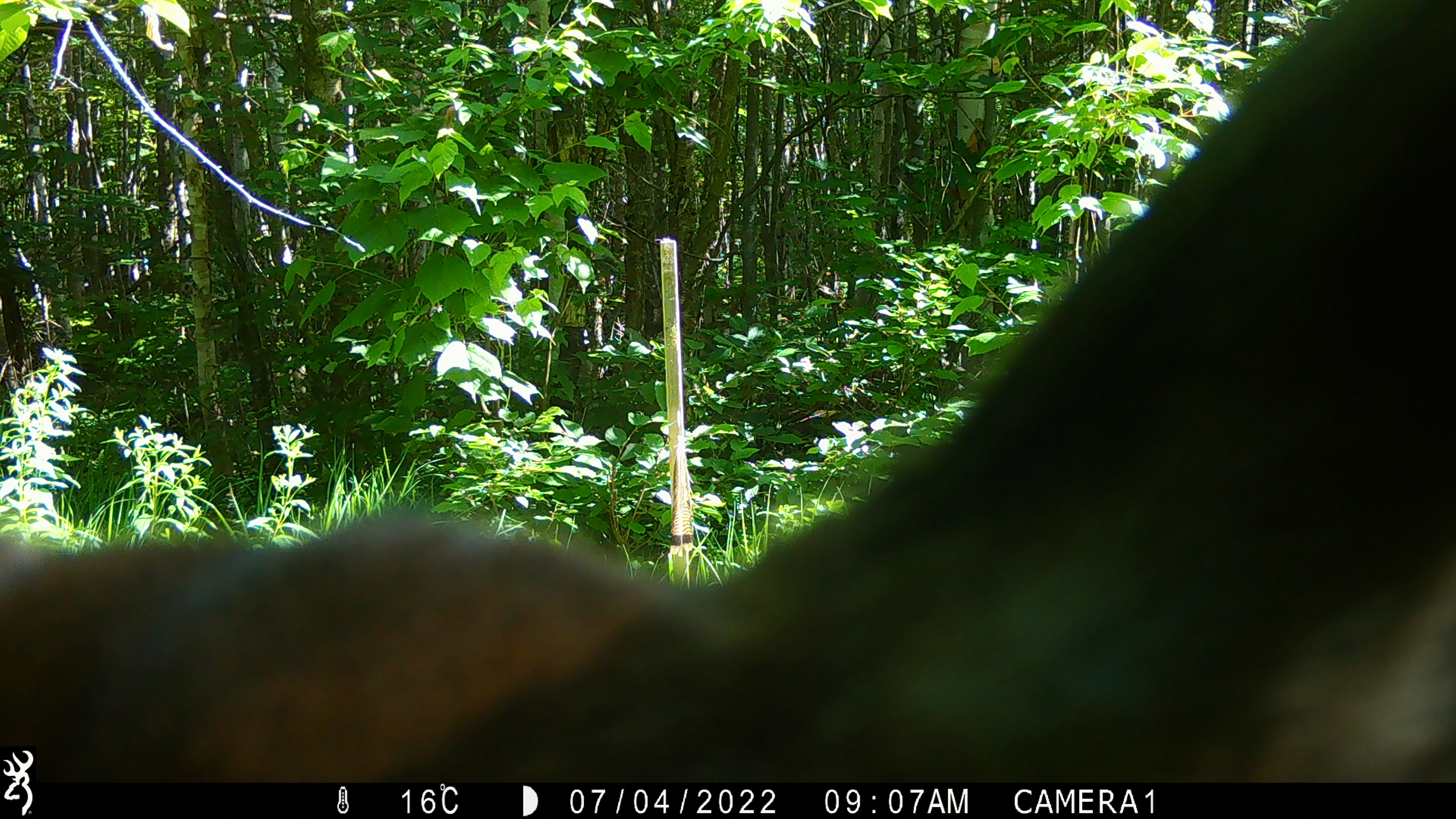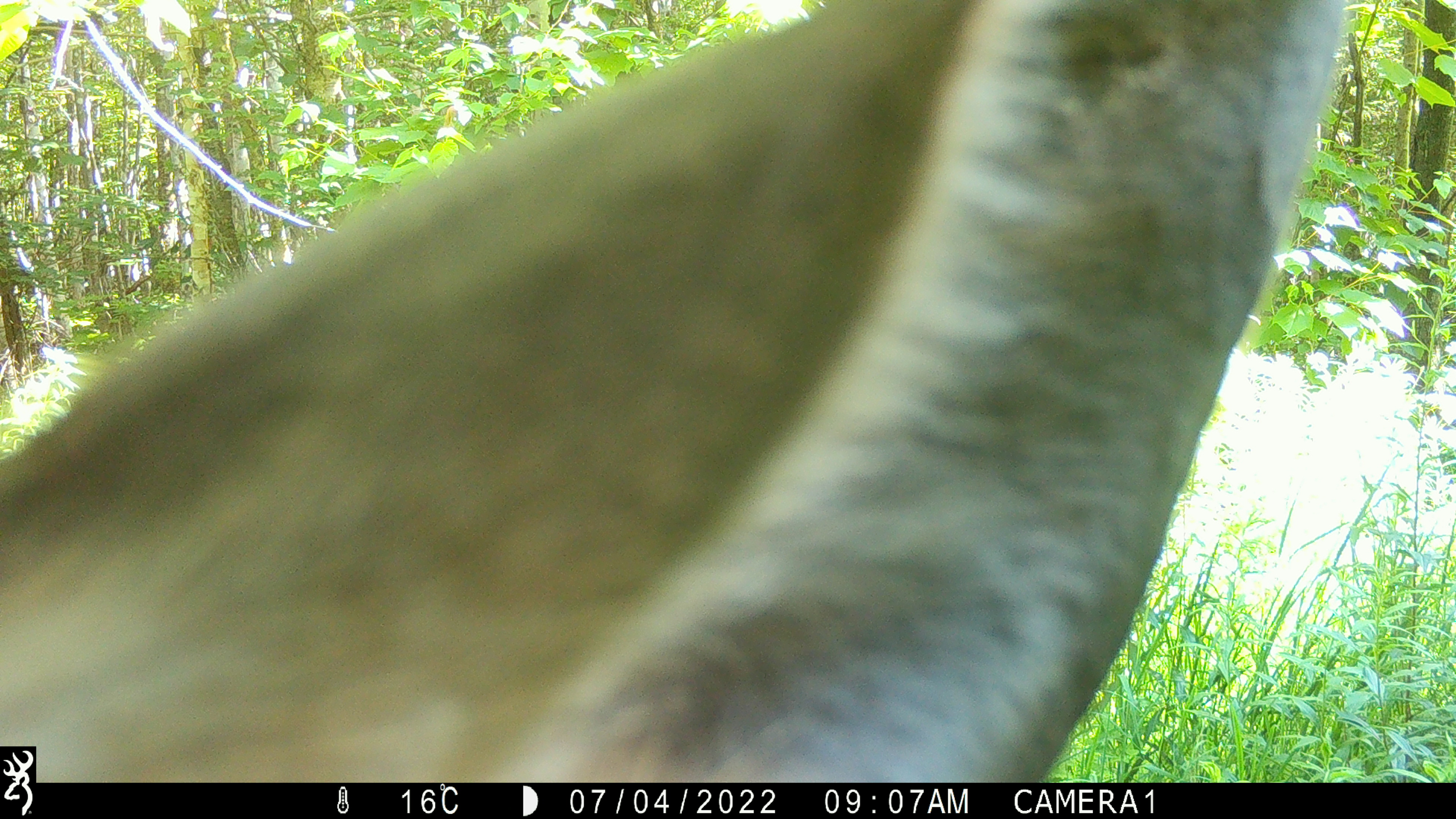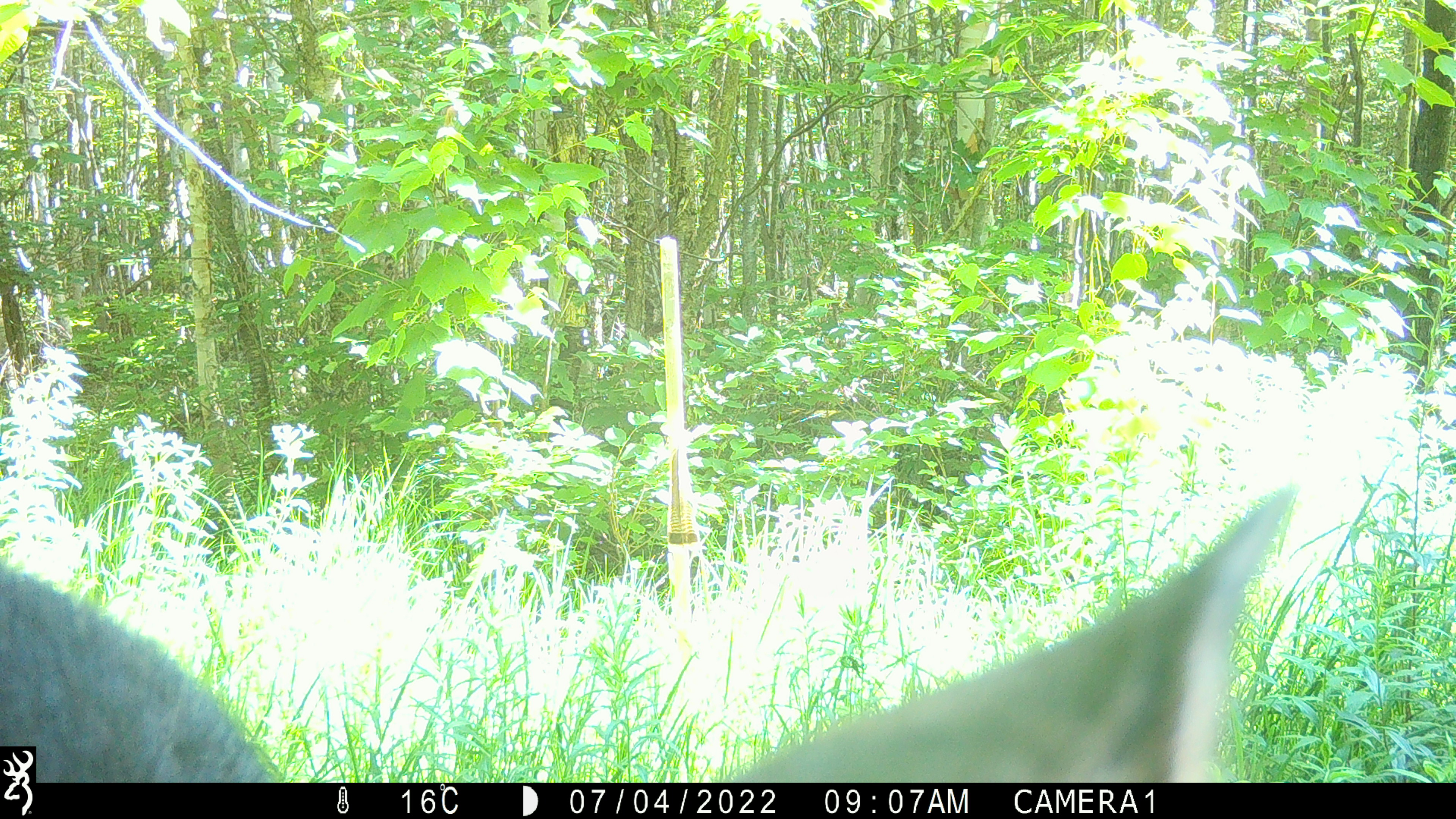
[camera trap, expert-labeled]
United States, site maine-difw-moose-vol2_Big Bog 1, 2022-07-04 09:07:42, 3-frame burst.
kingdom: Animalia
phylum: Chordata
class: Mammalia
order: Artiodactyla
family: Cervidae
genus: Alces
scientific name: Alces alces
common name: moose